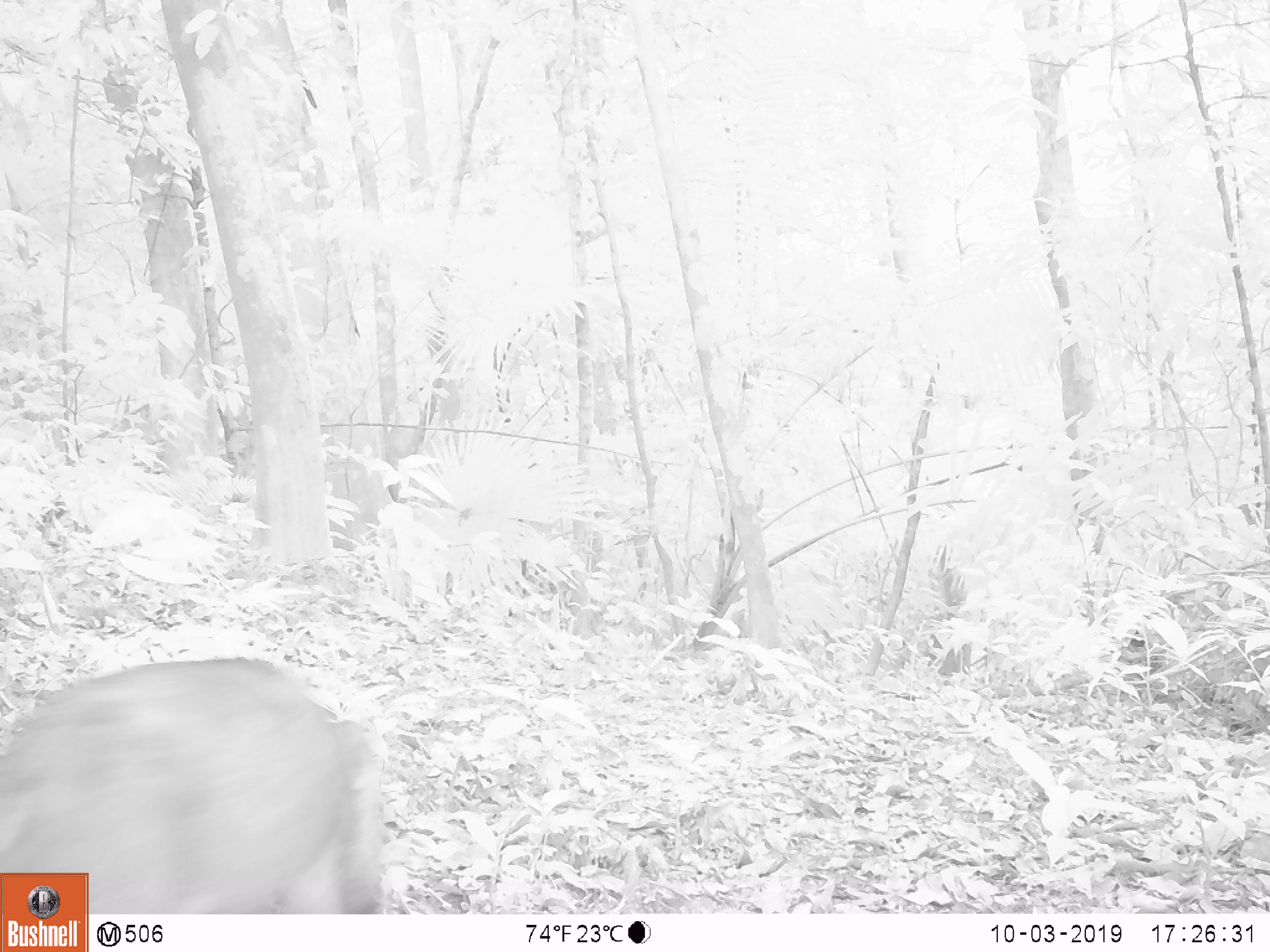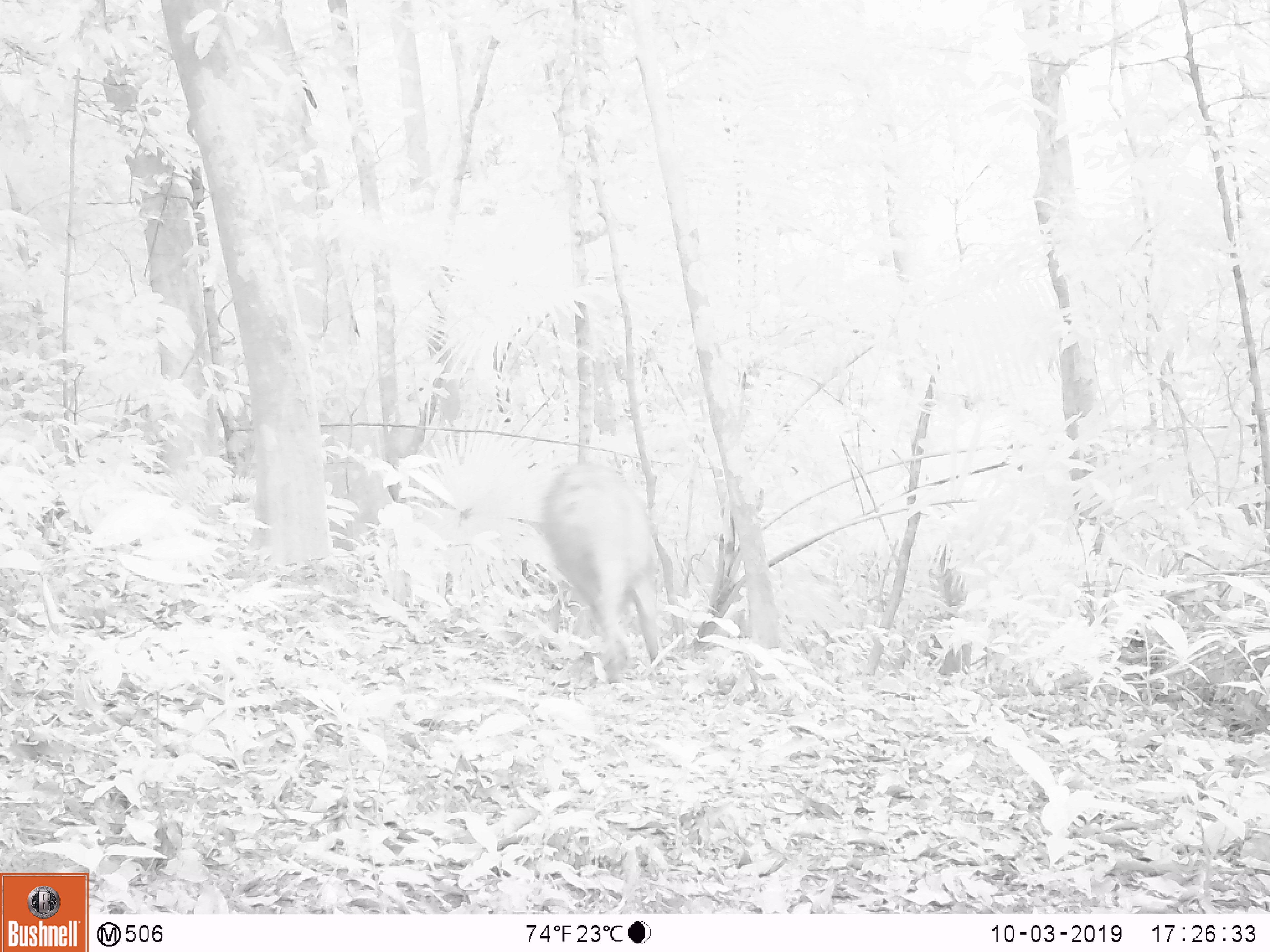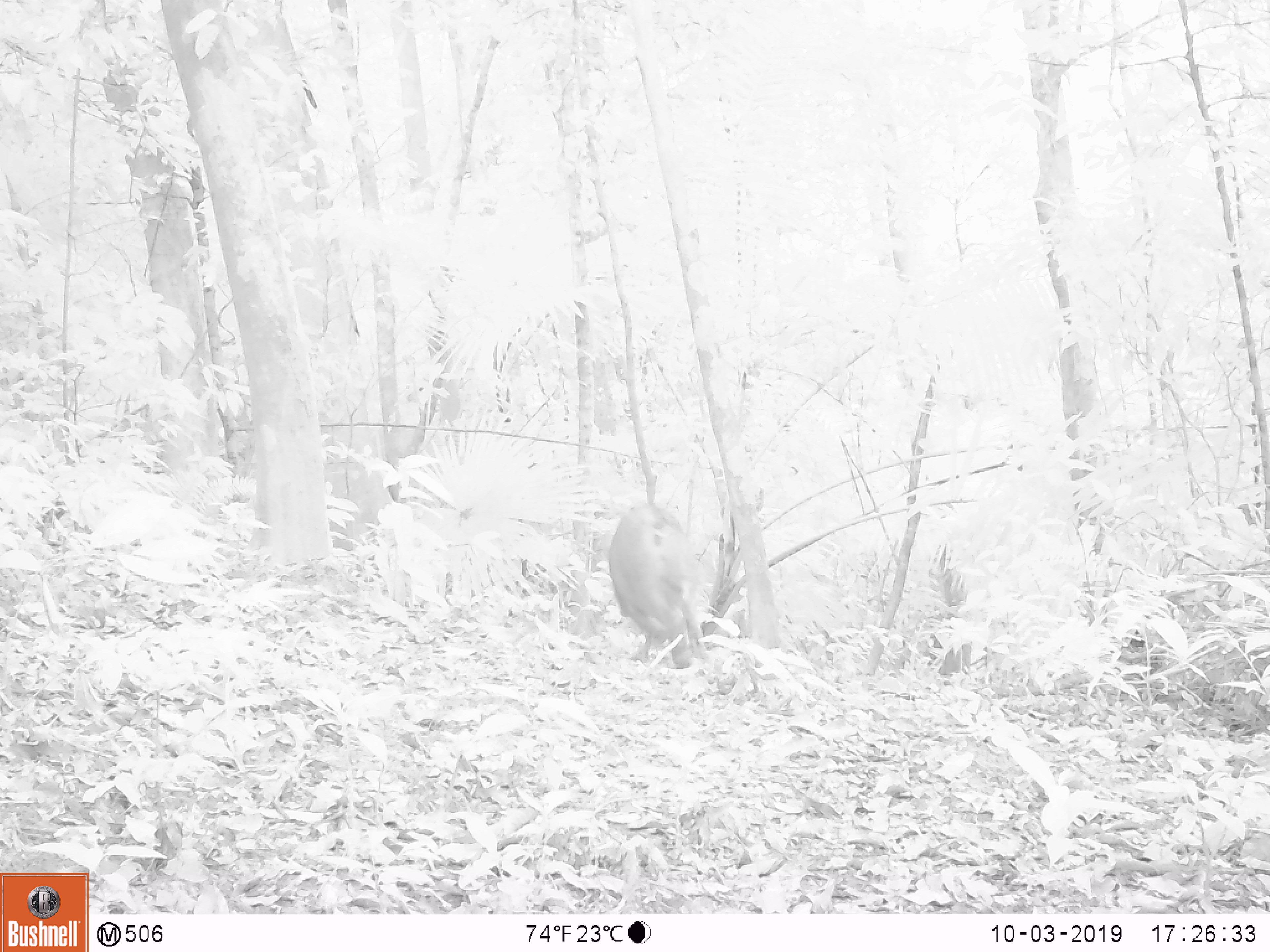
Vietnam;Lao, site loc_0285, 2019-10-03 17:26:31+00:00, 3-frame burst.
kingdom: Animalia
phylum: Chordata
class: Mammalia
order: Artiodactyla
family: Suidae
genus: Sus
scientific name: Sus scrofa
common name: eurasian wild pig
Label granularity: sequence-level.